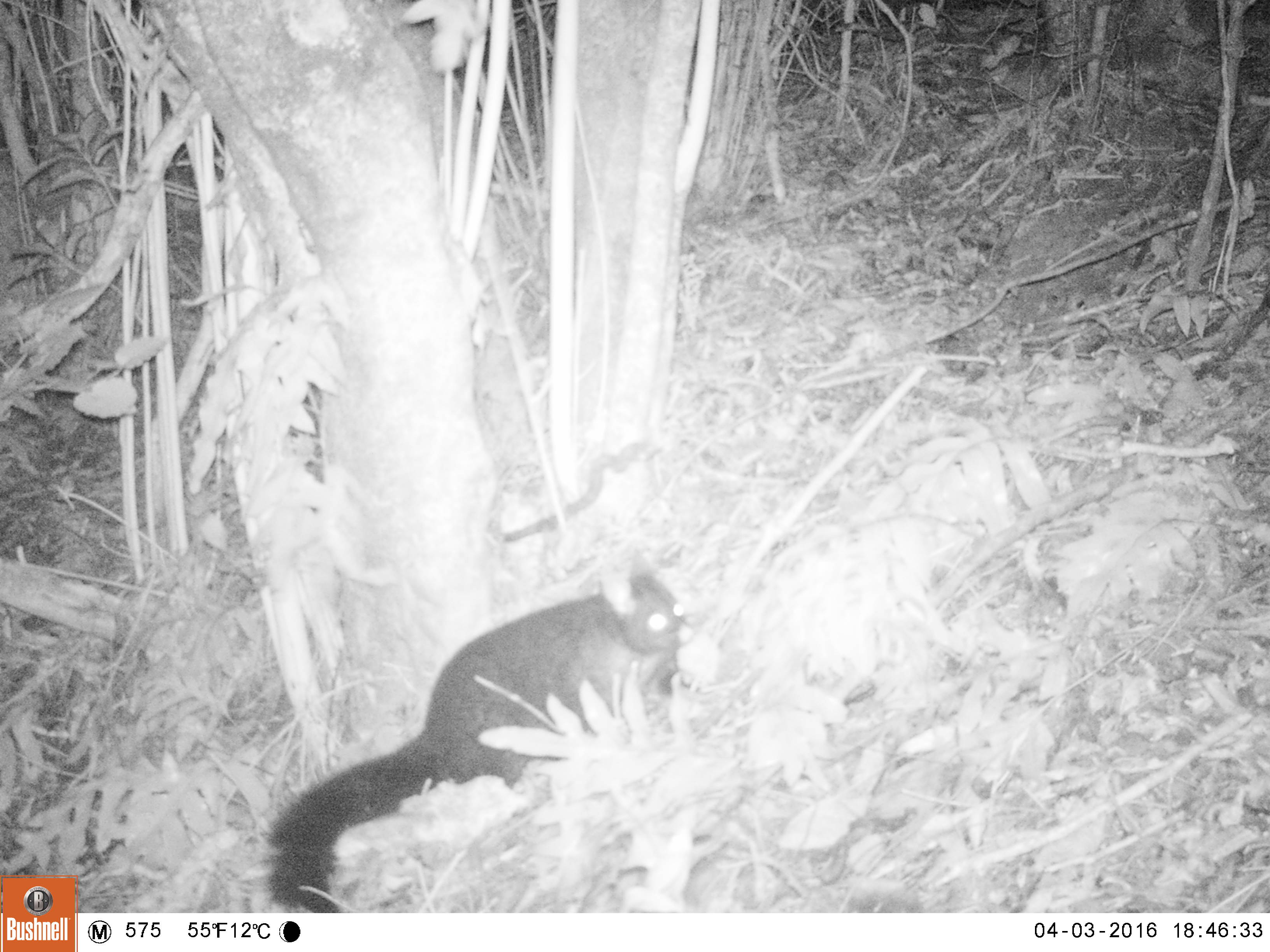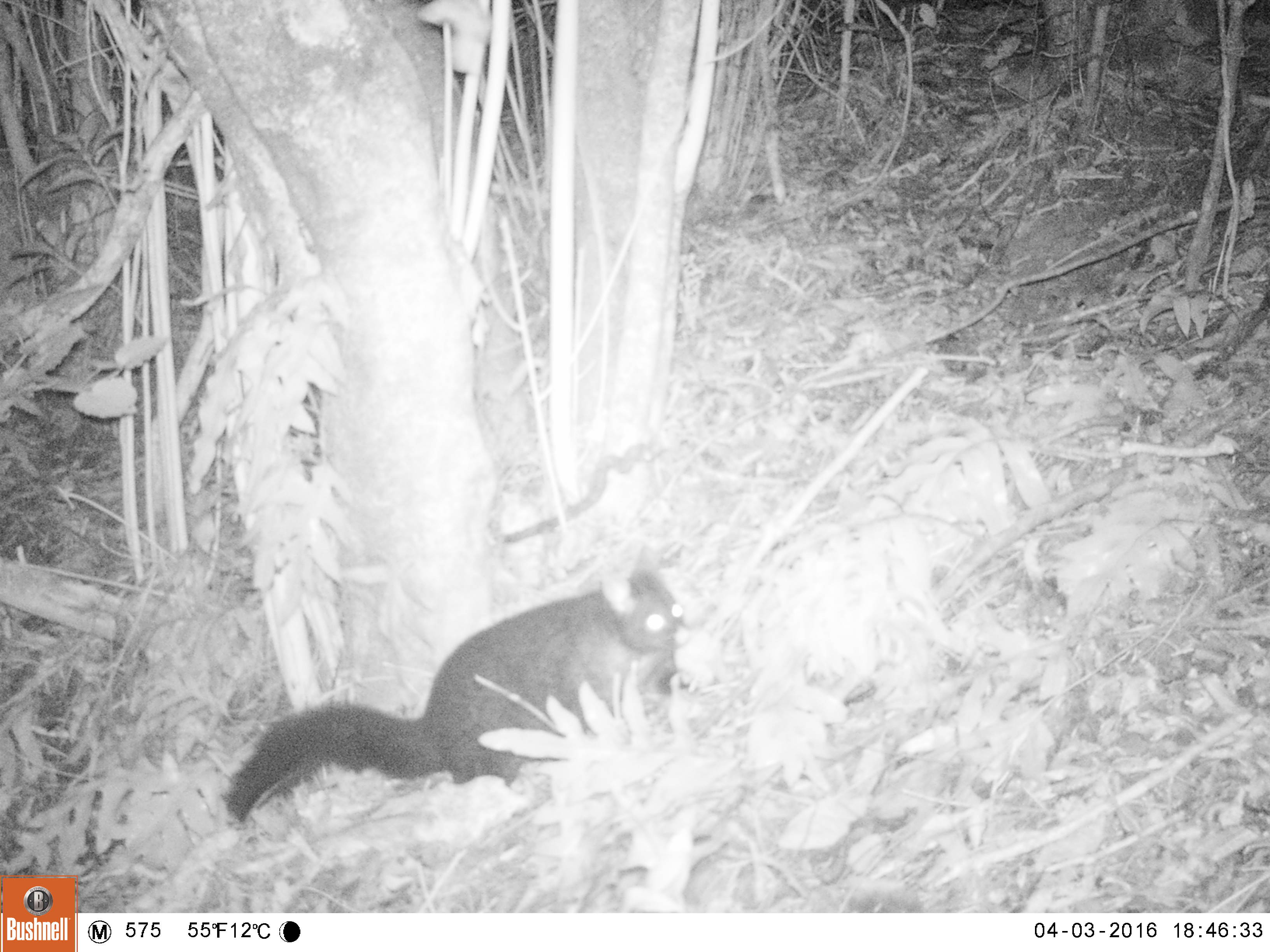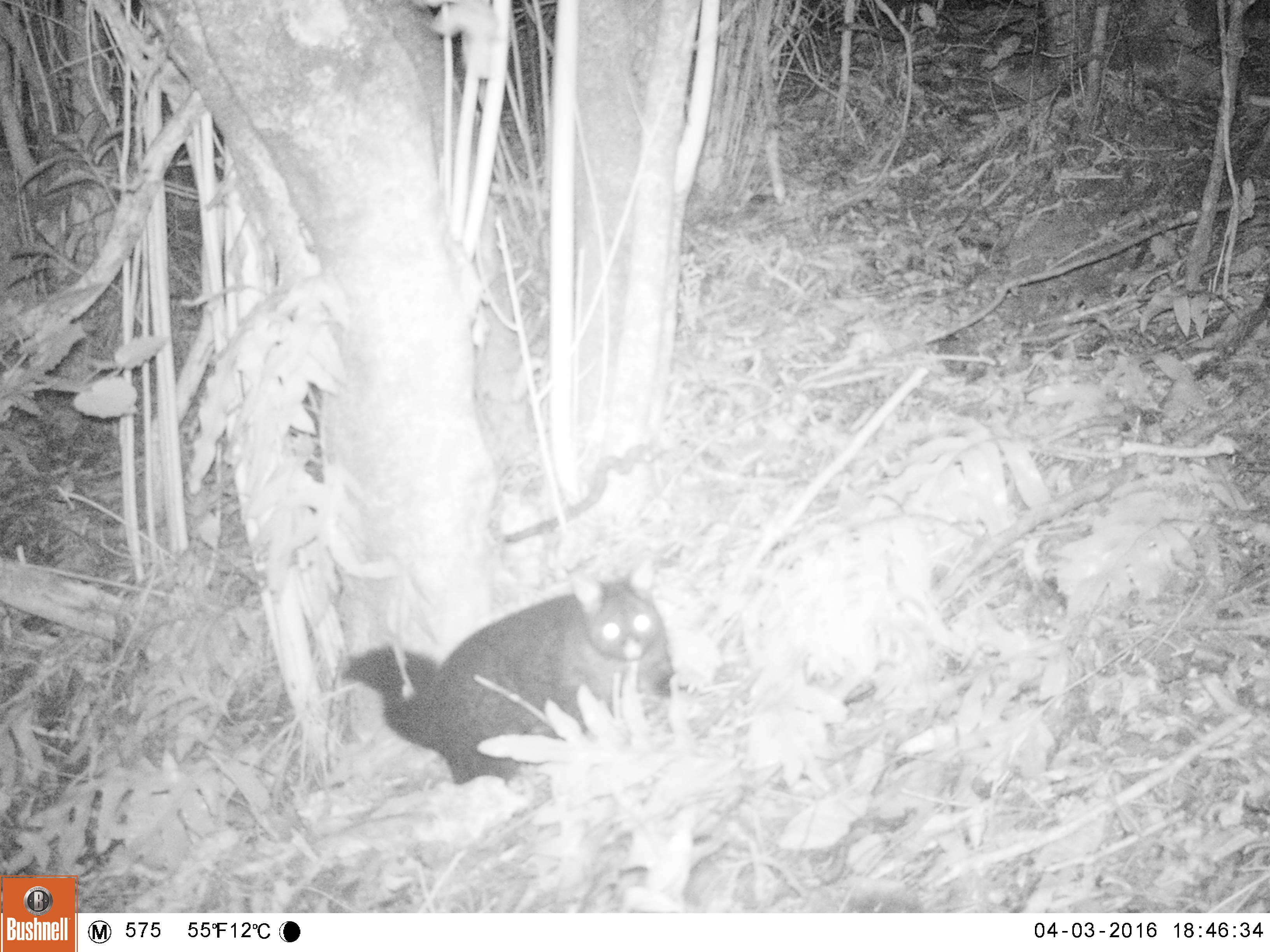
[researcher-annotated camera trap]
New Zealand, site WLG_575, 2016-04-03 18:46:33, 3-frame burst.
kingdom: Animalia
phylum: Chordata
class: Mammalia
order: Diprotodontia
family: Phalangeridae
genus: Trichosurus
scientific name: Trichosurus vulpecula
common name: common brushtail possum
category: possum